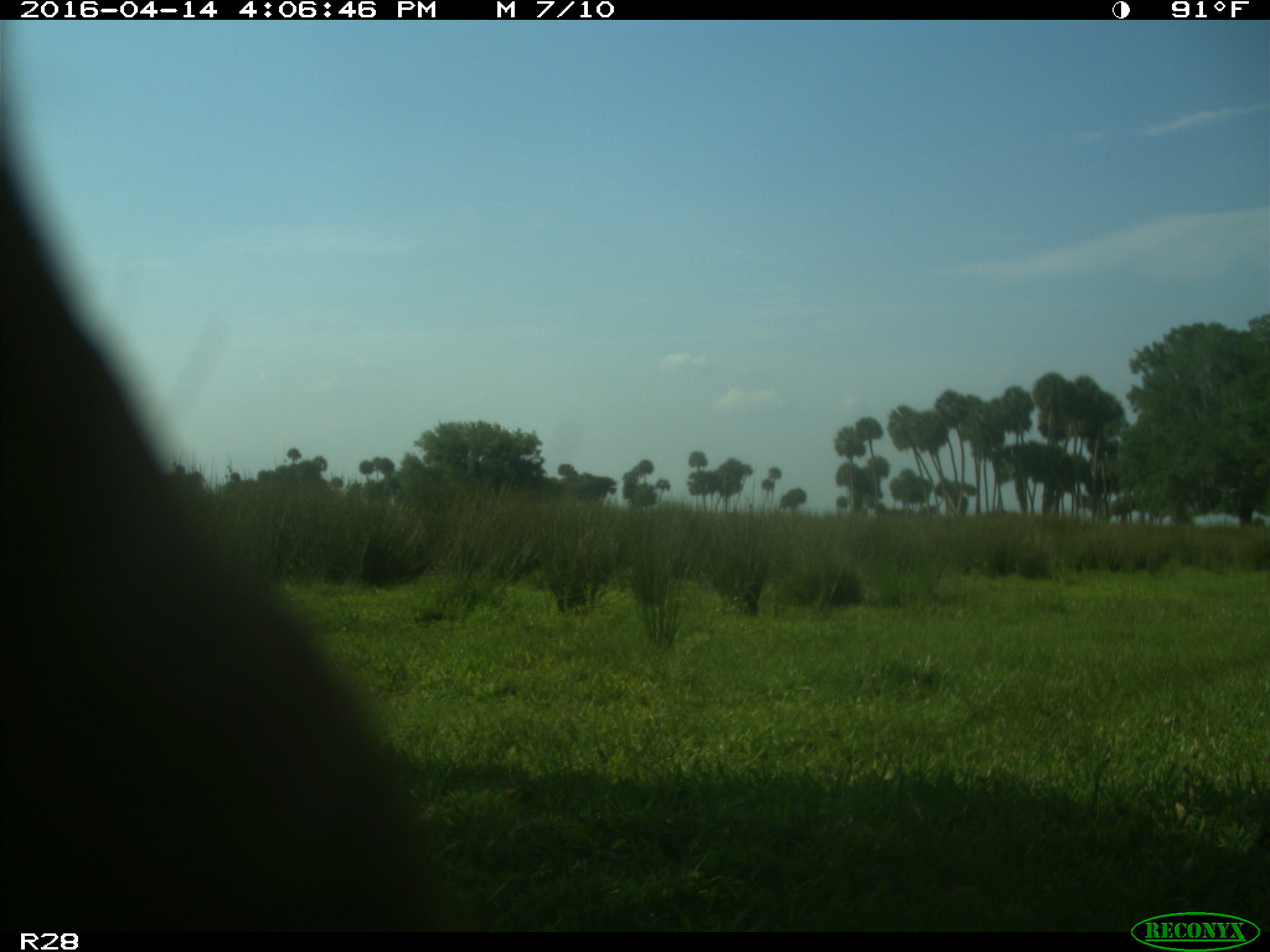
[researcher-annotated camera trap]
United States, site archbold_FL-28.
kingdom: Animalia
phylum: Chordata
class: Mammalia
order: Artiodactyla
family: Bovidae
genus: Bos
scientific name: Bos taurus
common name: domestic cow